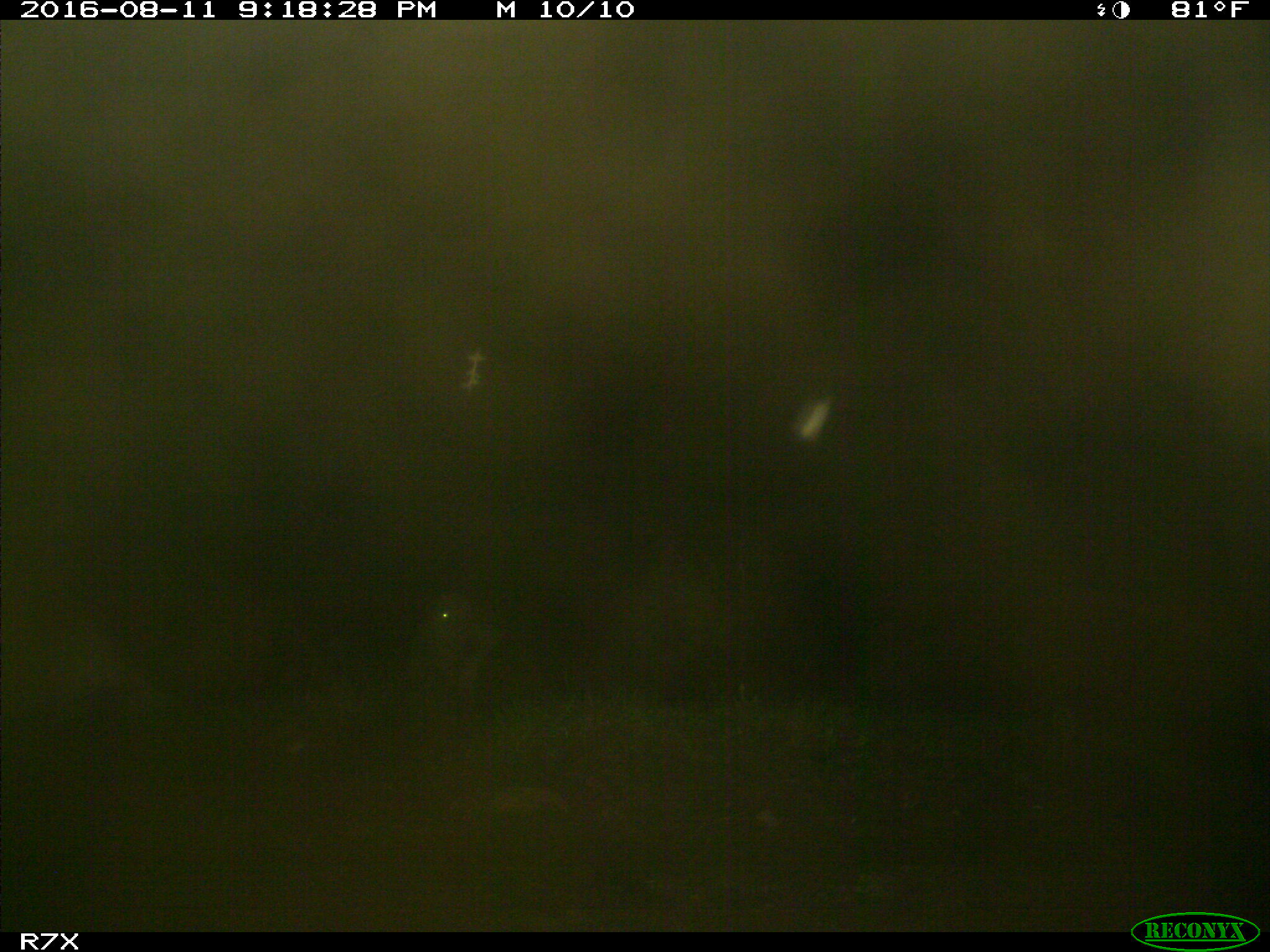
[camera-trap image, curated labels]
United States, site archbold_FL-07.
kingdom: Animalia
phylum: Chordata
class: Mammalia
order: Artiodactyla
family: Bovidae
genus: Bos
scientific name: Bos taurus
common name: domestic cow